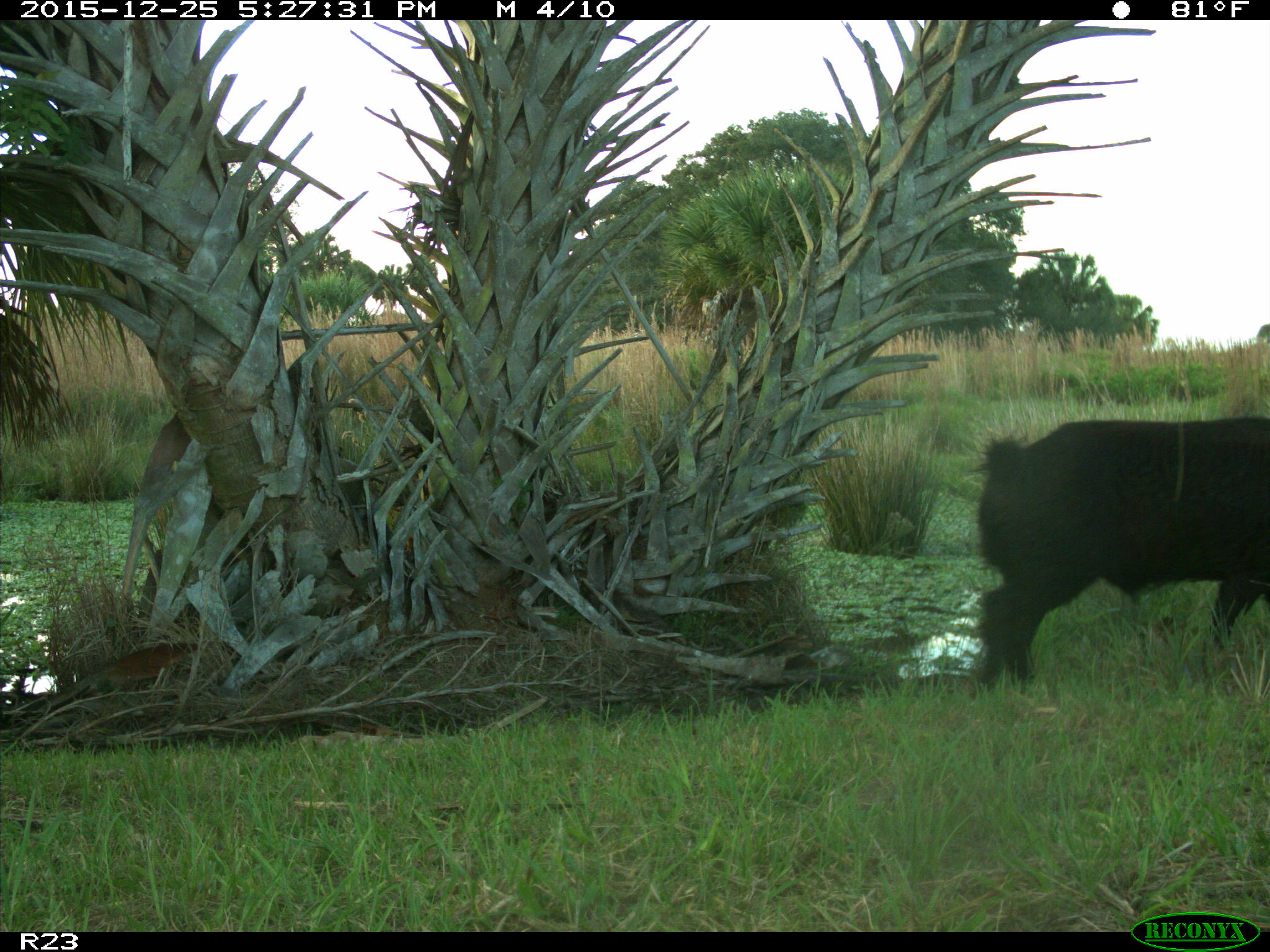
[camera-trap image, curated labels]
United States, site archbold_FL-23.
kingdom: Animalia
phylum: Chordata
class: Mammalia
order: Artiodactyla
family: Suidae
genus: Sus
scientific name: Sus scrofa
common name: wild boar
Sus scrofa (wild boar).